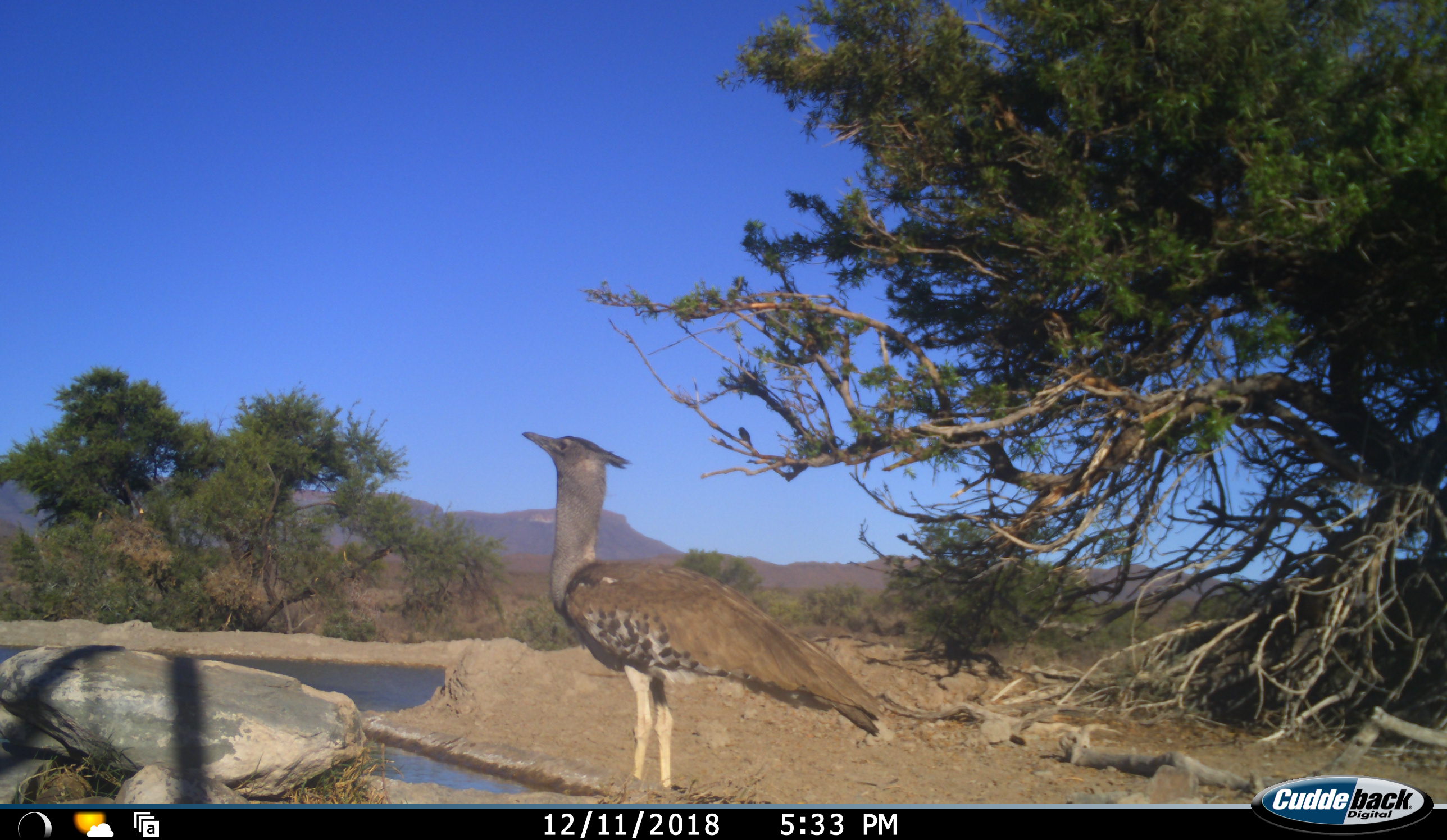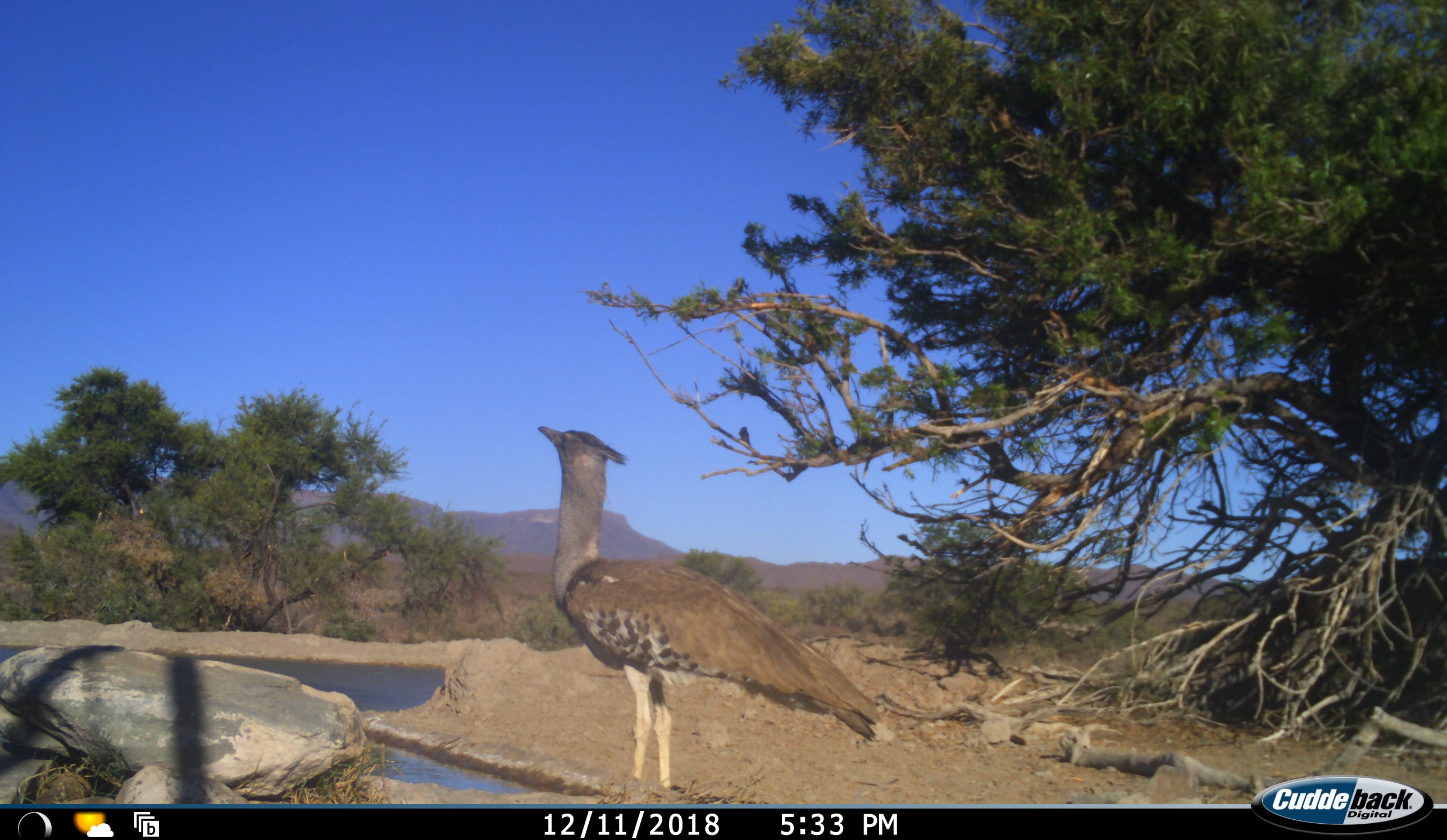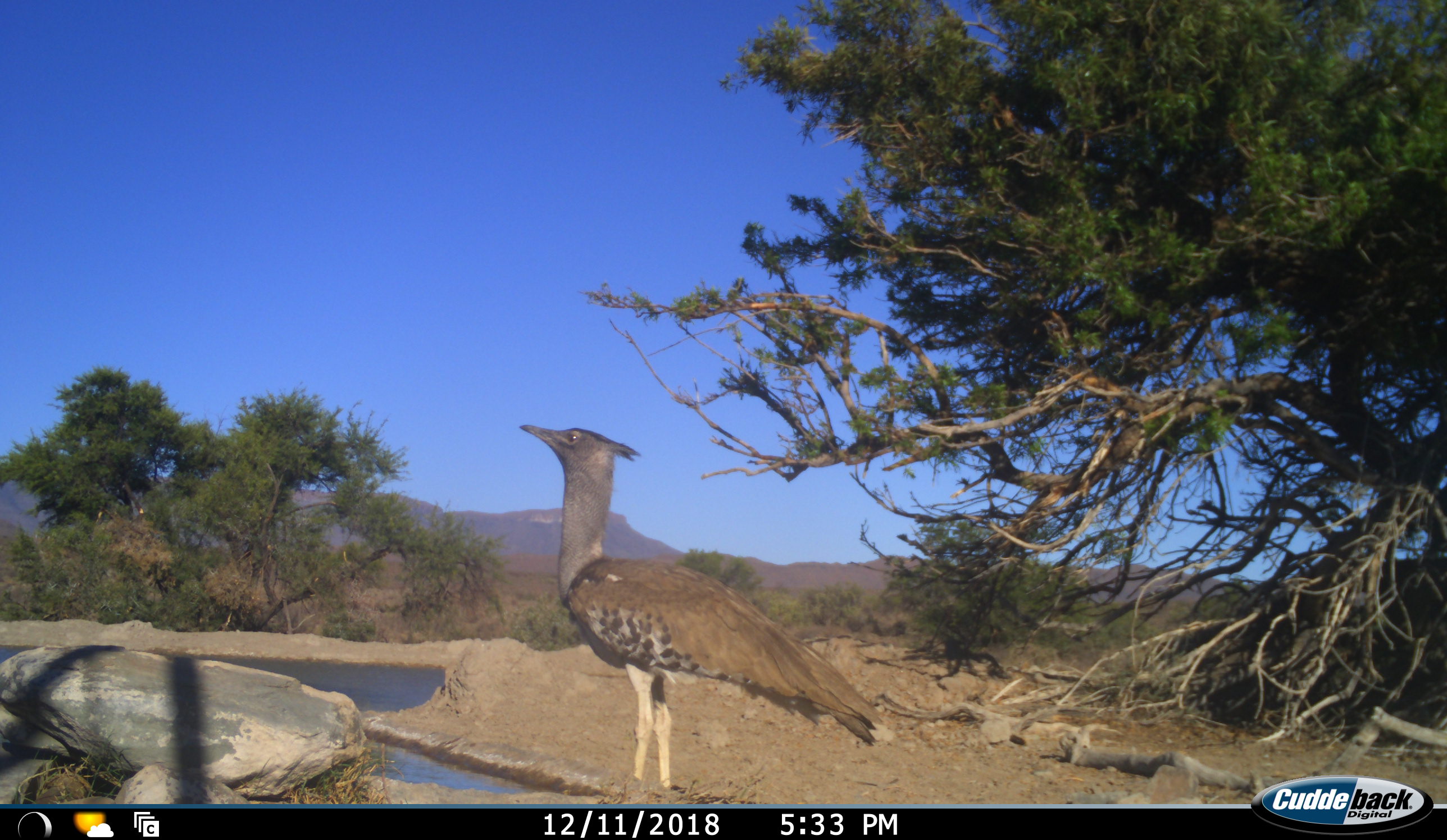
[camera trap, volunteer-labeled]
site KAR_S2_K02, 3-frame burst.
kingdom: Animalia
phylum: Chordata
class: Aves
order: Otidiformes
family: Otididae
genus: Ardeotis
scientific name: Ardeotis kori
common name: kori bustard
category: bustardkori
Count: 1.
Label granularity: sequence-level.